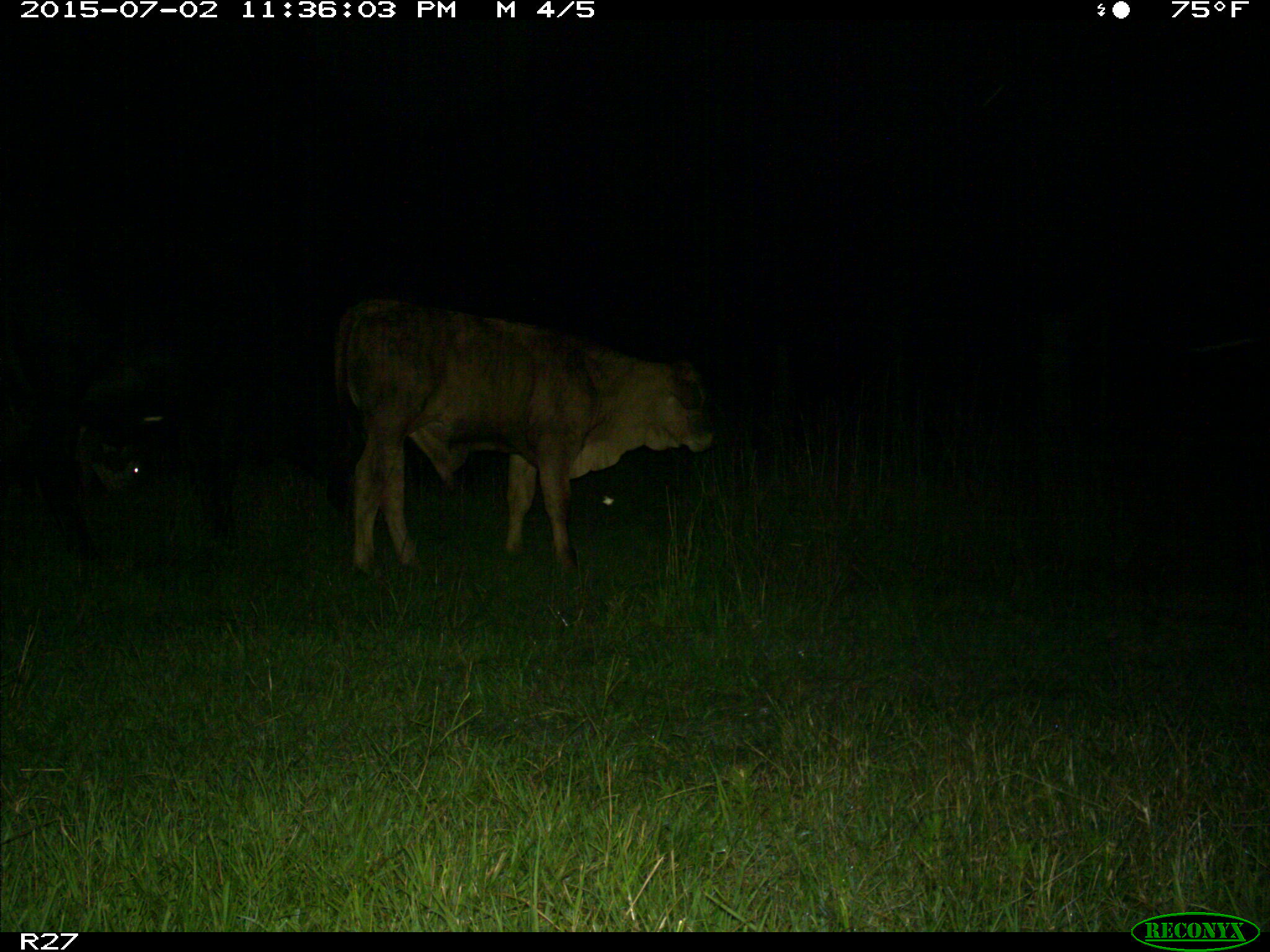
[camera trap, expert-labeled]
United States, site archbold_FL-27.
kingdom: Animalia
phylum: Chordata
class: Mammalia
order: Artiodactyla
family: Bovidae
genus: Bos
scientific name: Bos taurus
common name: domestic cow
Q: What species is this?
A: Bos taurus (domestic cow).